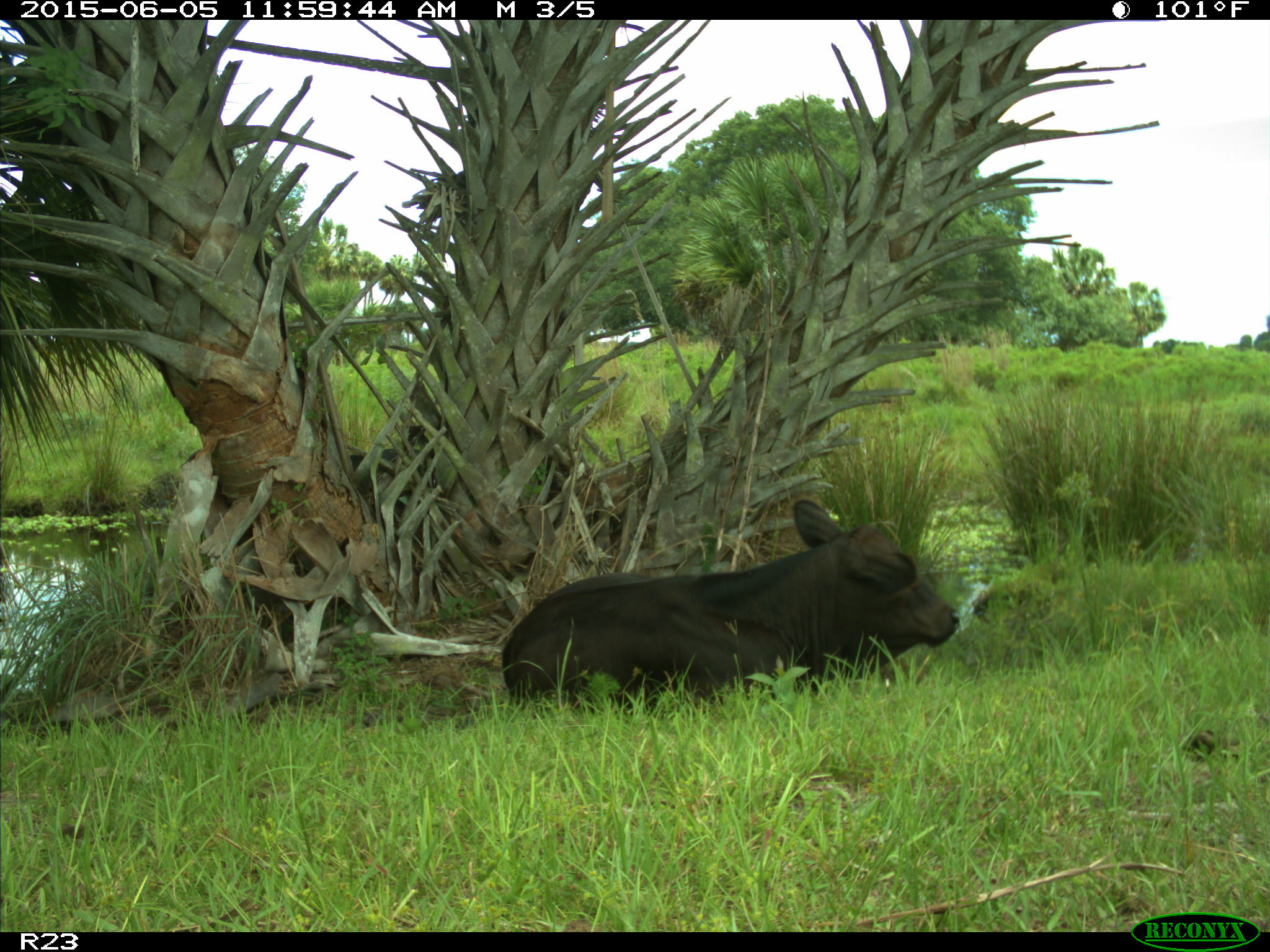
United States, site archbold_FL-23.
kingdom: Animalia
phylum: Chordata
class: Mammalia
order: Artiodactyla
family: Bovidae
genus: Bos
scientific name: Bos taurus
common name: domestic cow